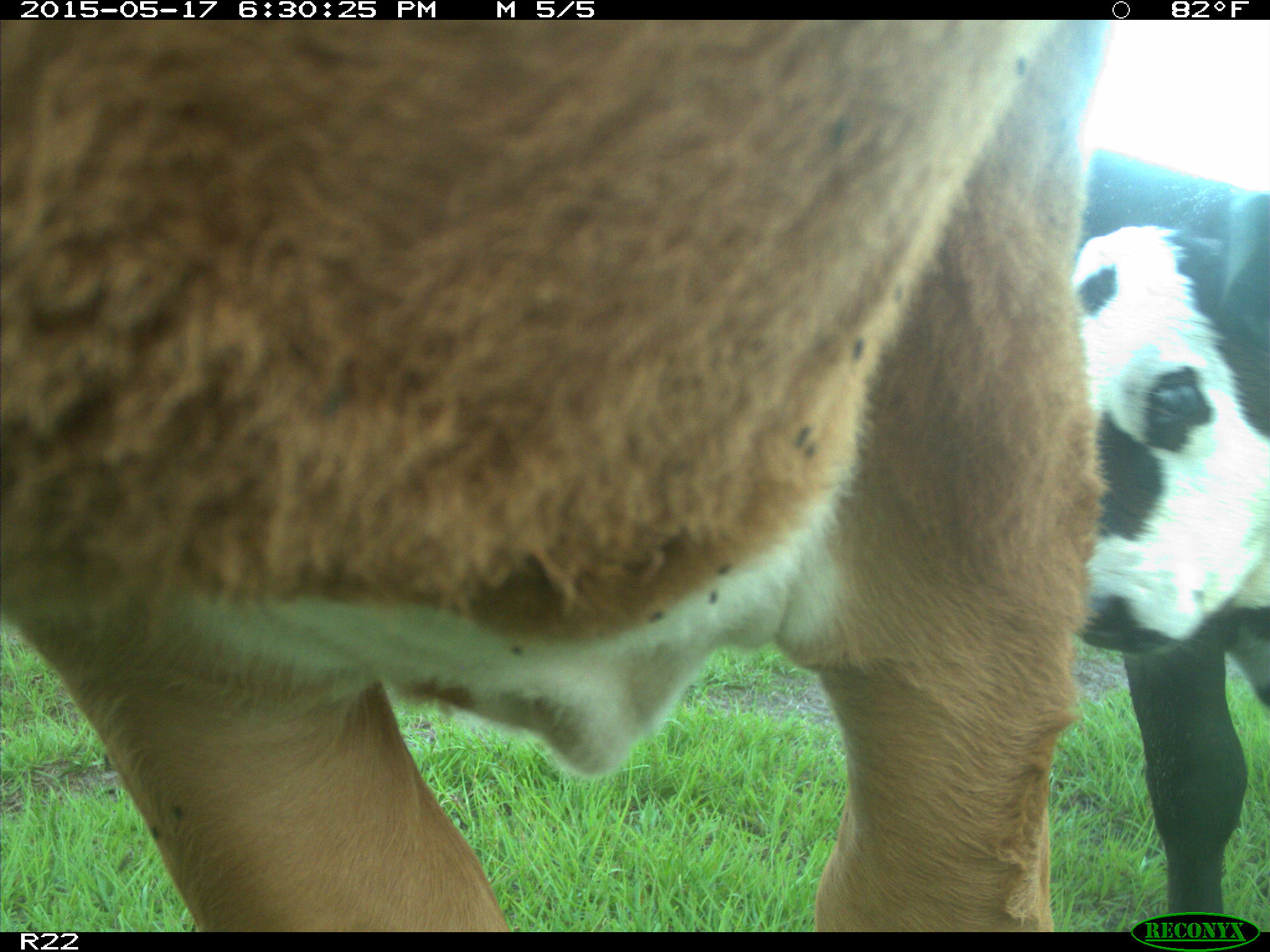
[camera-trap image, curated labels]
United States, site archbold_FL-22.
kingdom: Animalia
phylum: Chordata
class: Mammalia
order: Artiodactyla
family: Bovidae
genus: Bos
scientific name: Bos taurus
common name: domestic cow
Bos taurus (domestic cow).